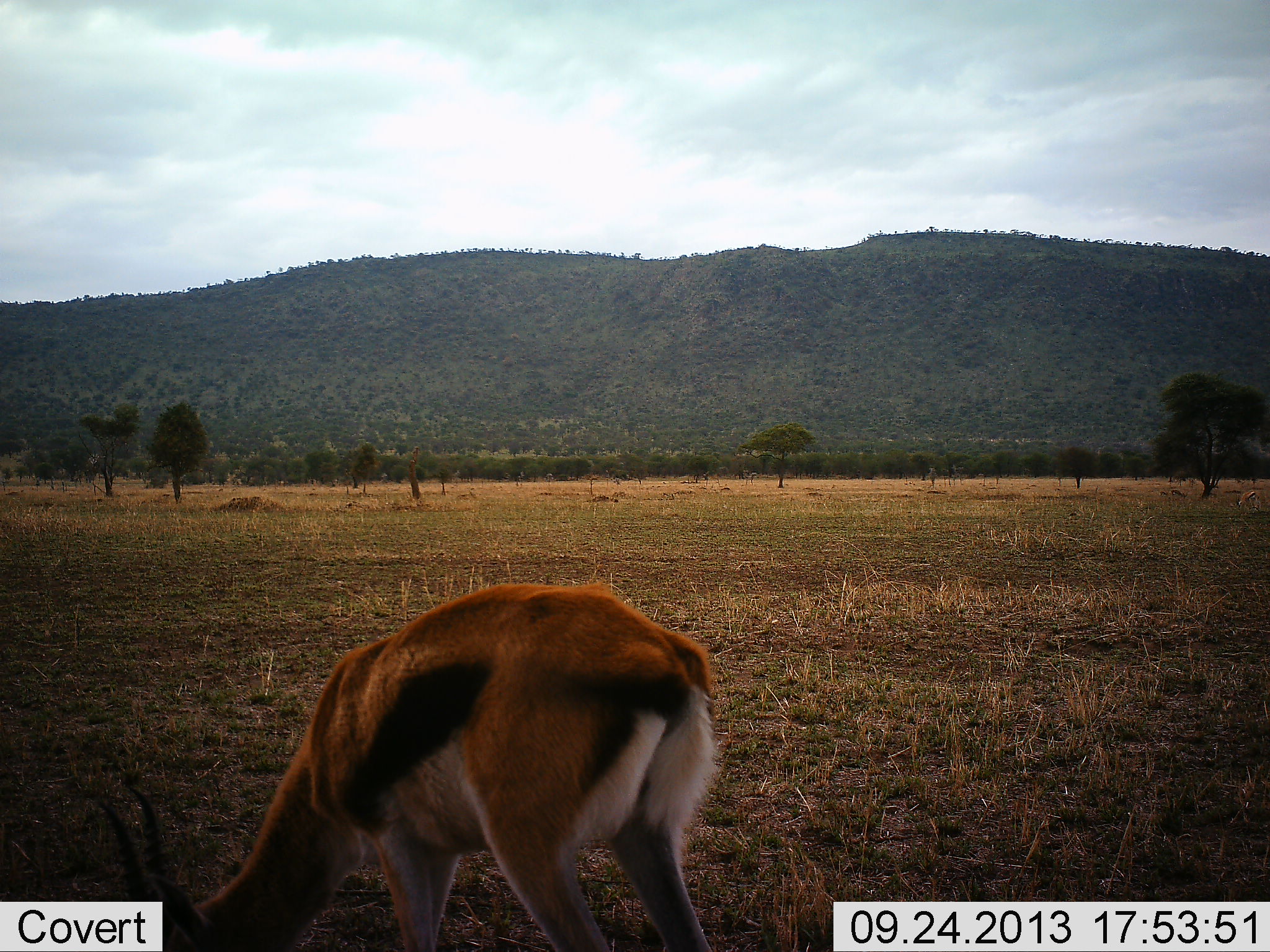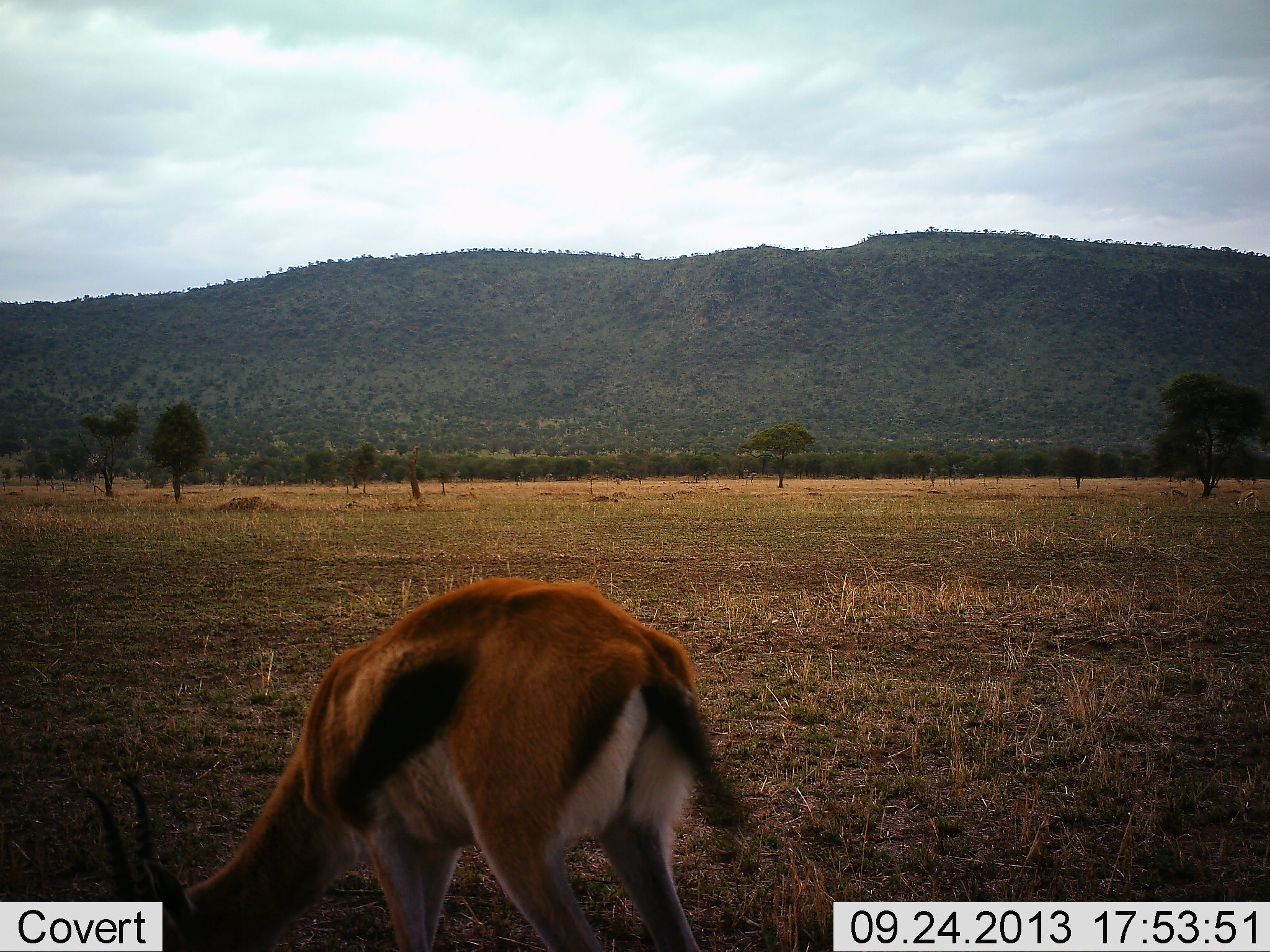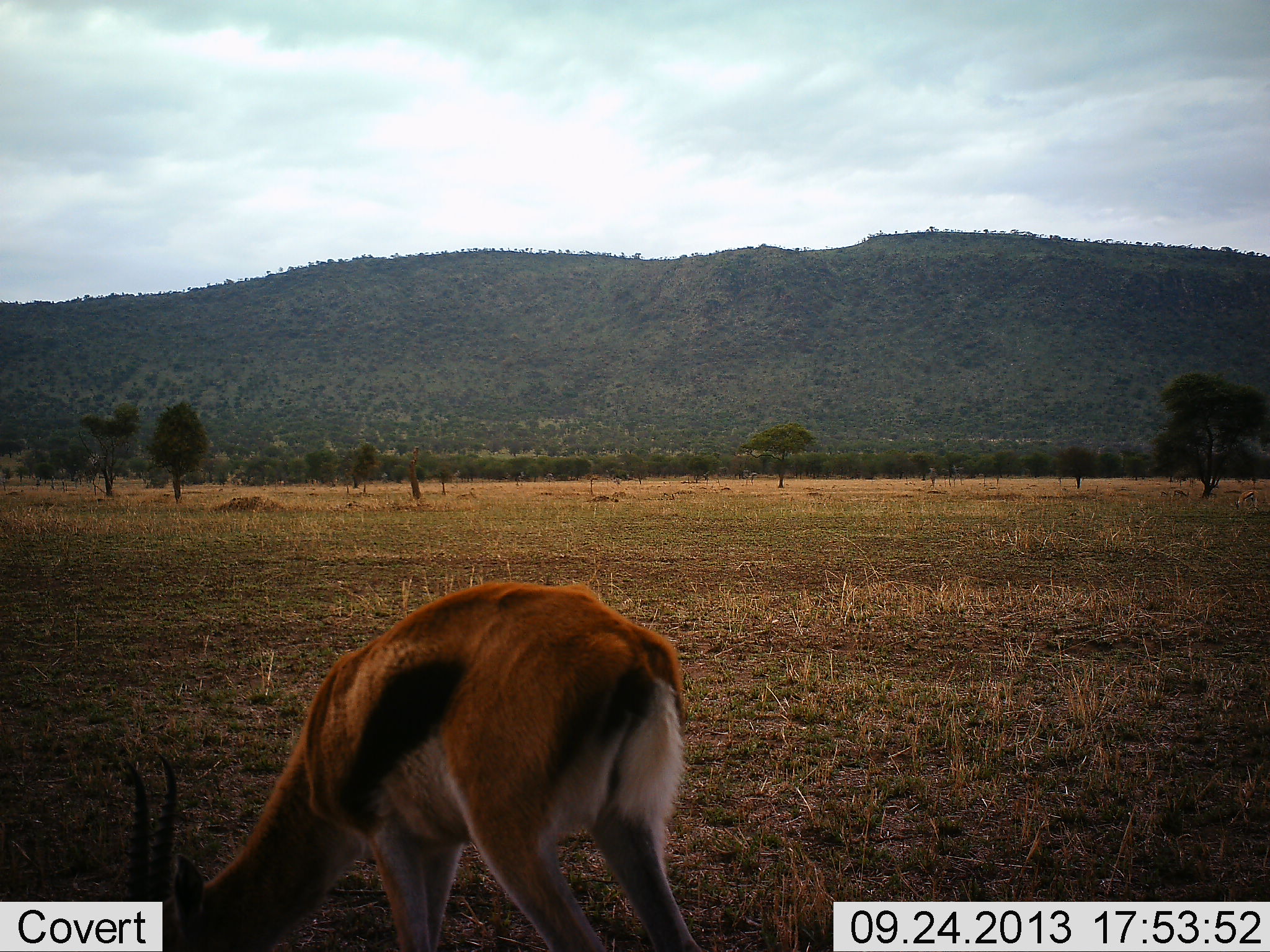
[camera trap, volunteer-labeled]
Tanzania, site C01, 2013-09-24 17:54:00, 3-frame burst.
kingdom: Animalia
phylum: Chordata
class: Mammalia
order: Artiodactyla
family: Bovidae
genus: Eudorcas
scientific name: Eudorcas thomsonii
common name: thomson's gazelle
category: gazellethomsons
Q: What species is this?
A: Gazellethomsons (thomson's gazelle) (Eudorcas thomsonii).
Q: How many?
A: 1.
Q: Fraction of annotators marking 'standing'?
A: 19%.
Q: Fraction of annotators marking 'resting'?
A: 0%.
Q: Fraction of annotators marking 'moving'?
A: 0%.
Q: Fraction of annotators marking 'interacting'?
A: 0%.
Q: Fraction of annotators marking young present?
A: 0%.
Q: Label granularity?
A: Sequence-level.